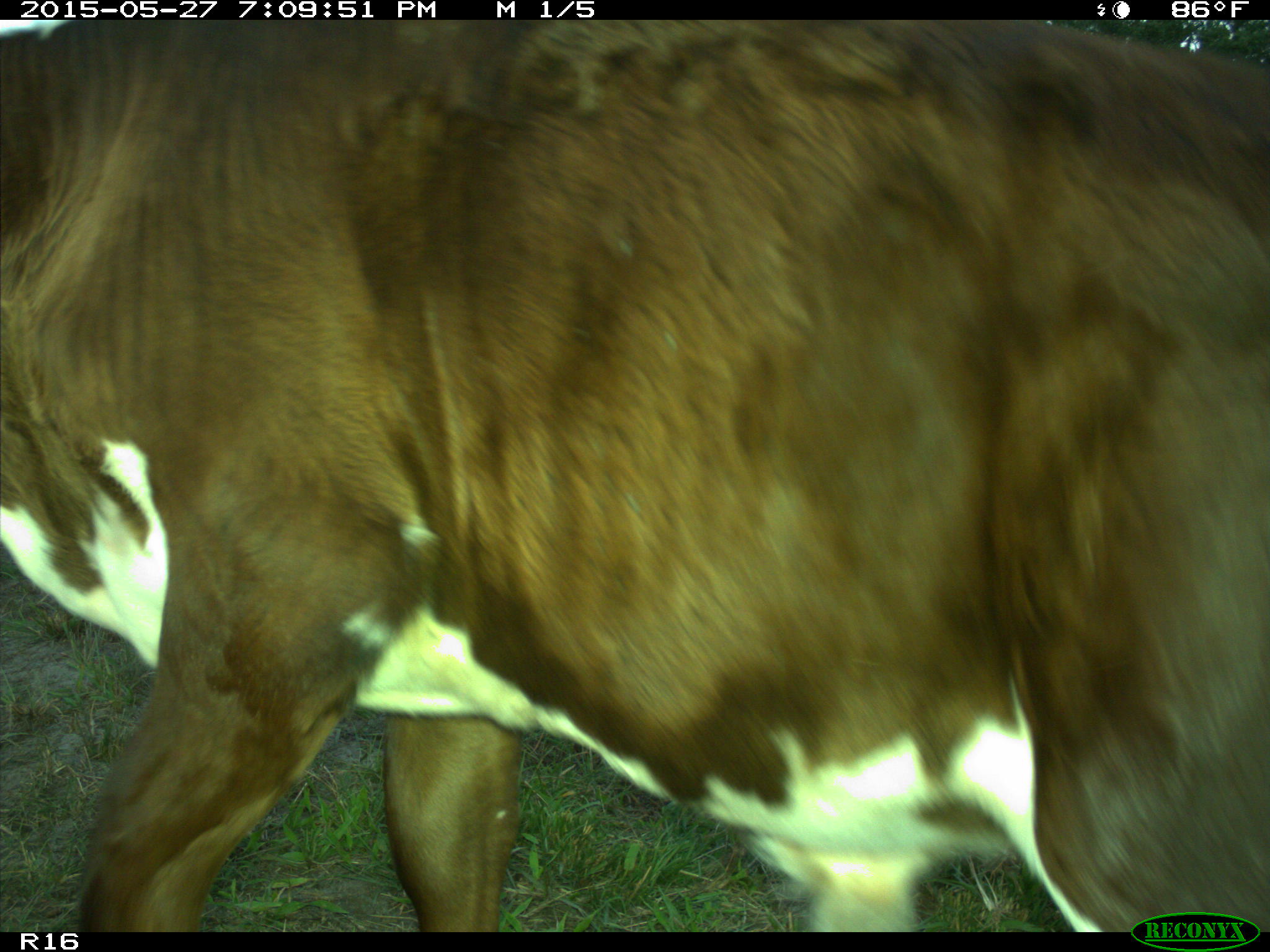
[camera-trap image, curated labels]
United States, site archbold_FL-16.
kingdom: Animalia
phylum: Chordata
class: Mammalia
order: Artiodactyla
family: Bovidae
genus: Bos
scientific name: Bos taurus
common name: domestic cow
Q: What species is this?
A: Bos taurus (domestic cow).